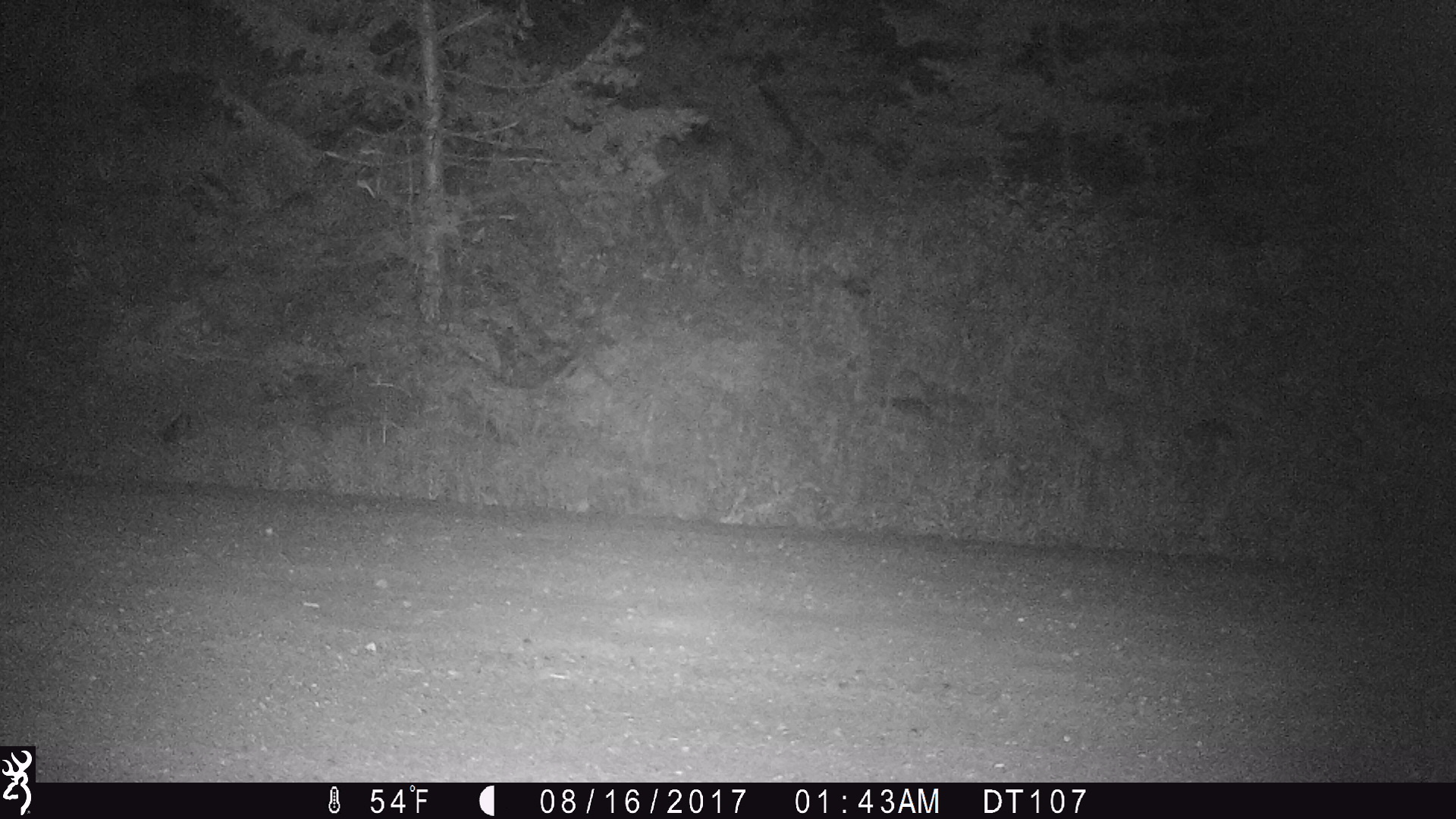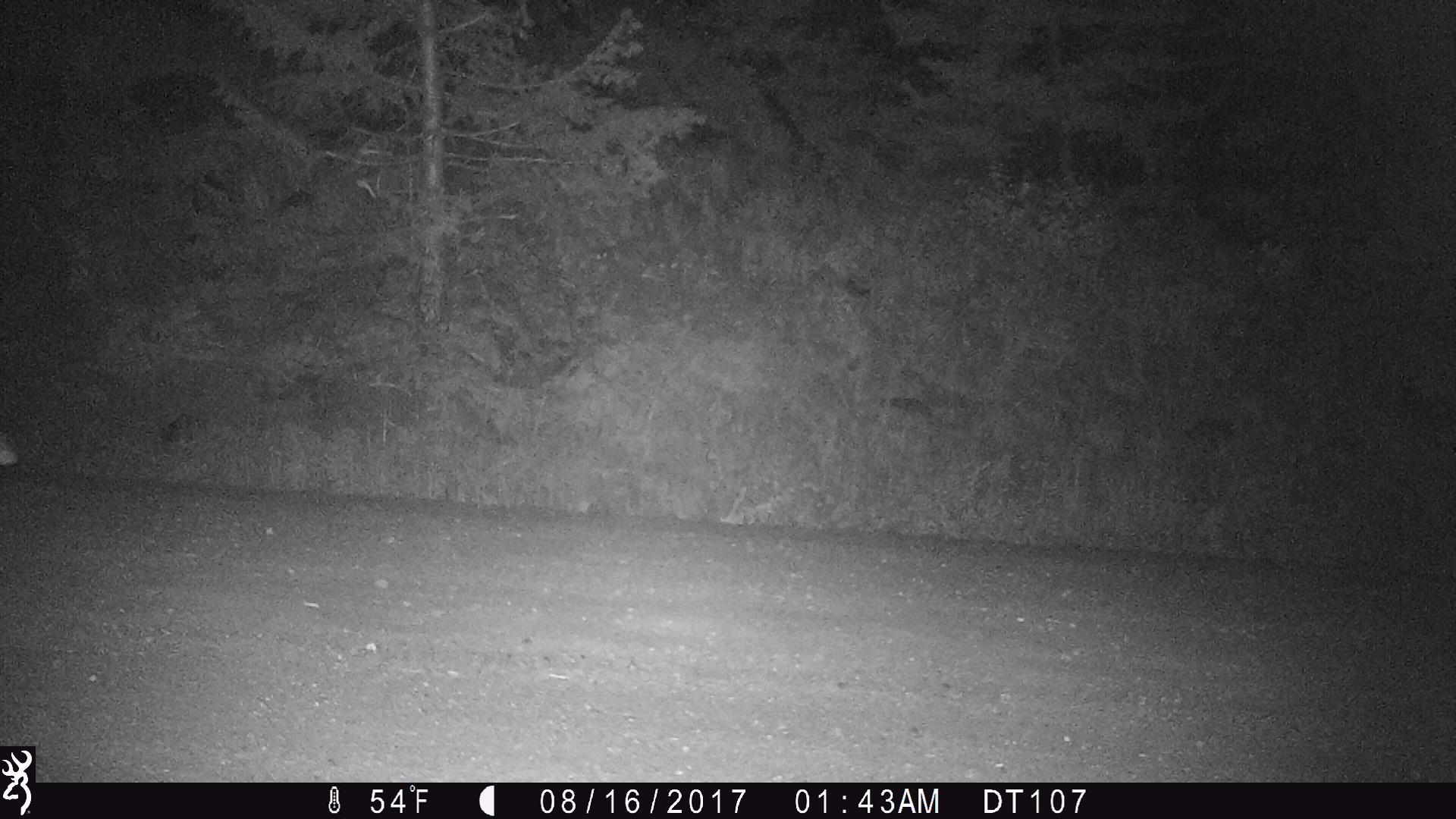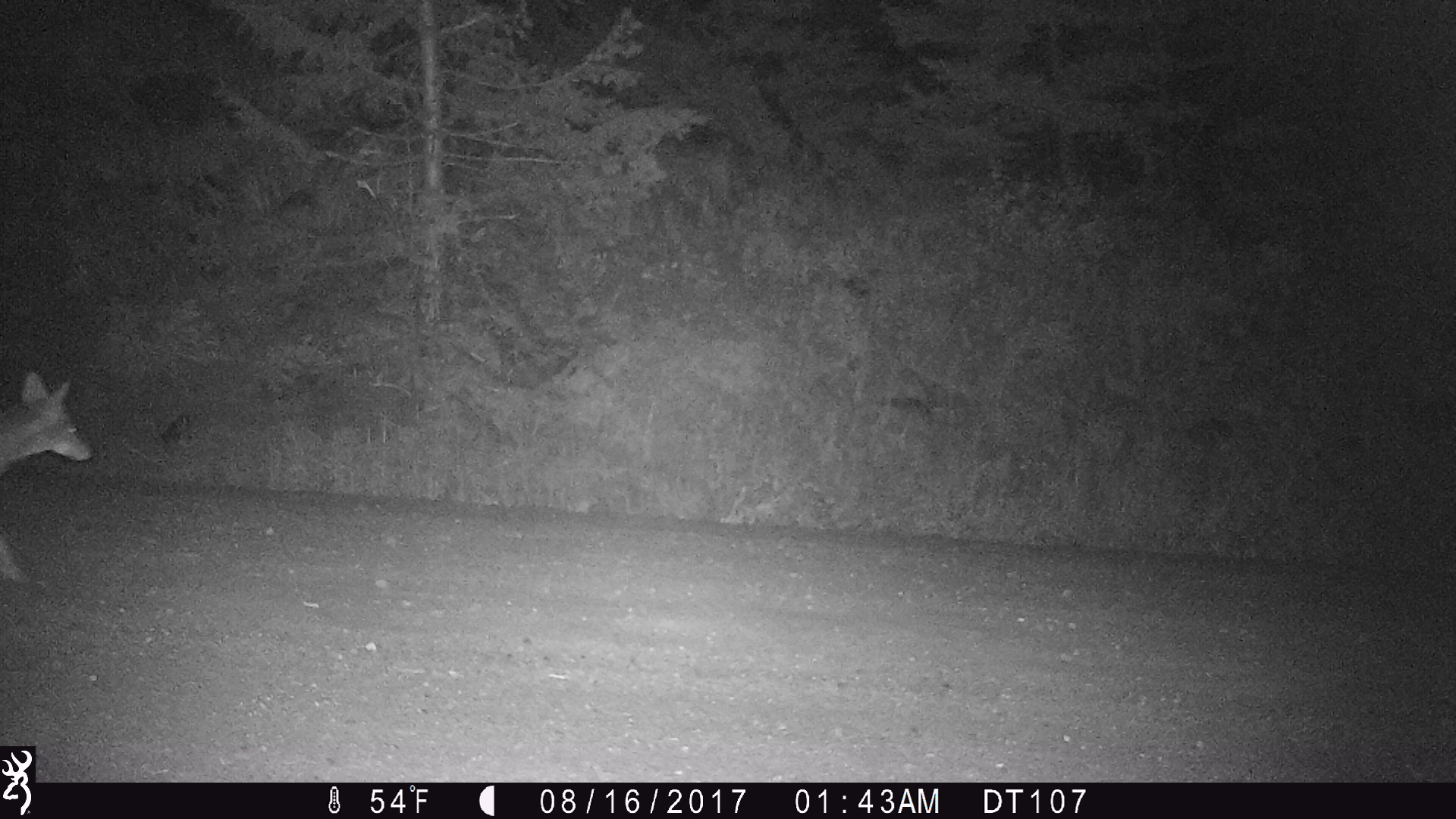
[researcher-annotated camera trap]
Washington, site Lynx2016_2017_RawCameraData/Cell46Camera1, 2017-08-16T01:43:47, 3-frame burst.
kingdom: Animalia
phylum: Chordata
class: Mammalia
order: Carnivora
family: Canidae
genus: Canis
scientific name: Canis latrans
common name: coyote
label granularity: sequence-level